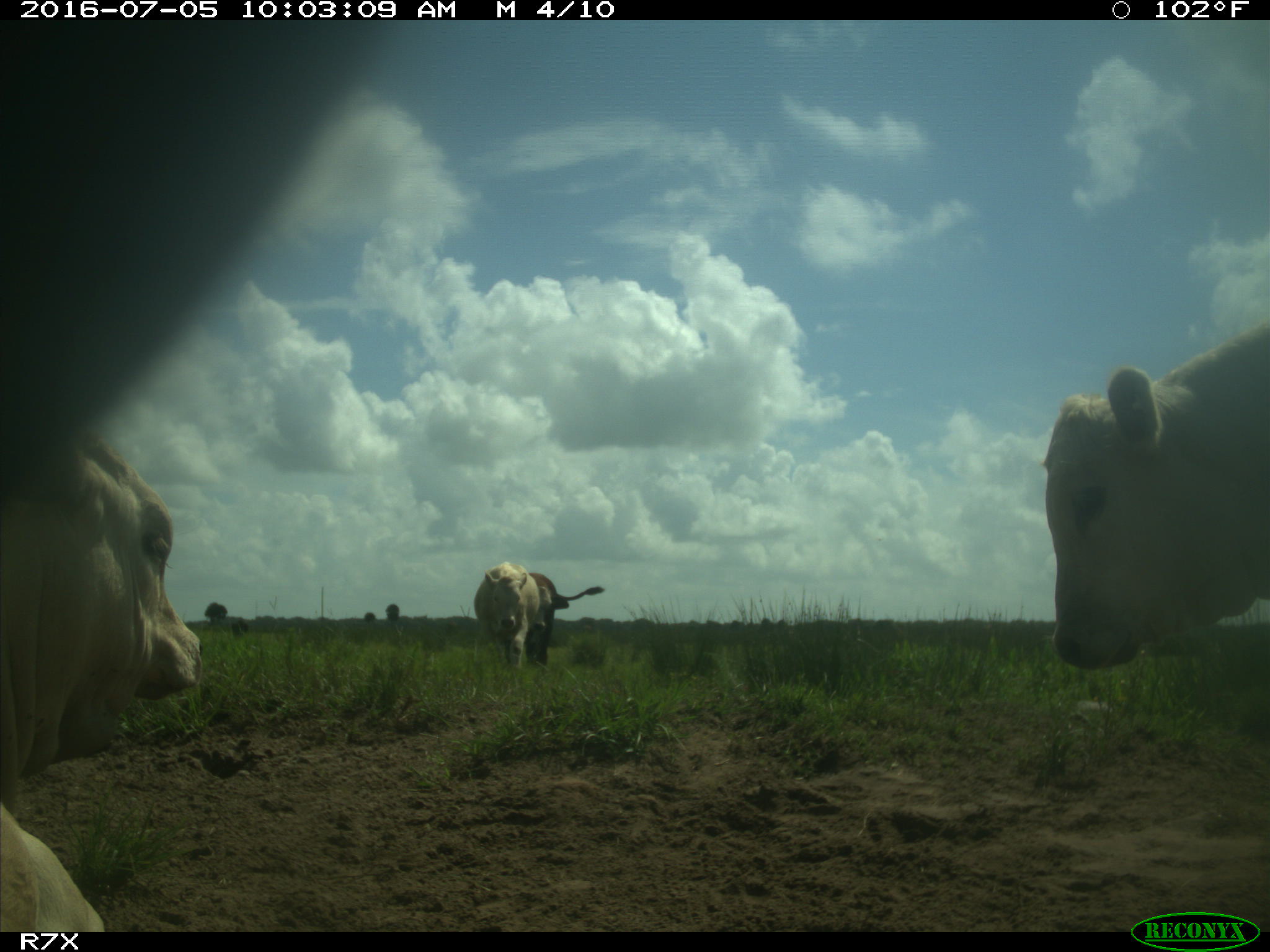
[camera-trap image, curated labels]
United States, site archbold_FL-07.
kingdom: Animalia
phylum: Chordata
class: Mammalia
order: Artiodactyla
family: Bovidae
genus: Bos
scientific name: Bos taurus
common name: domestic cow